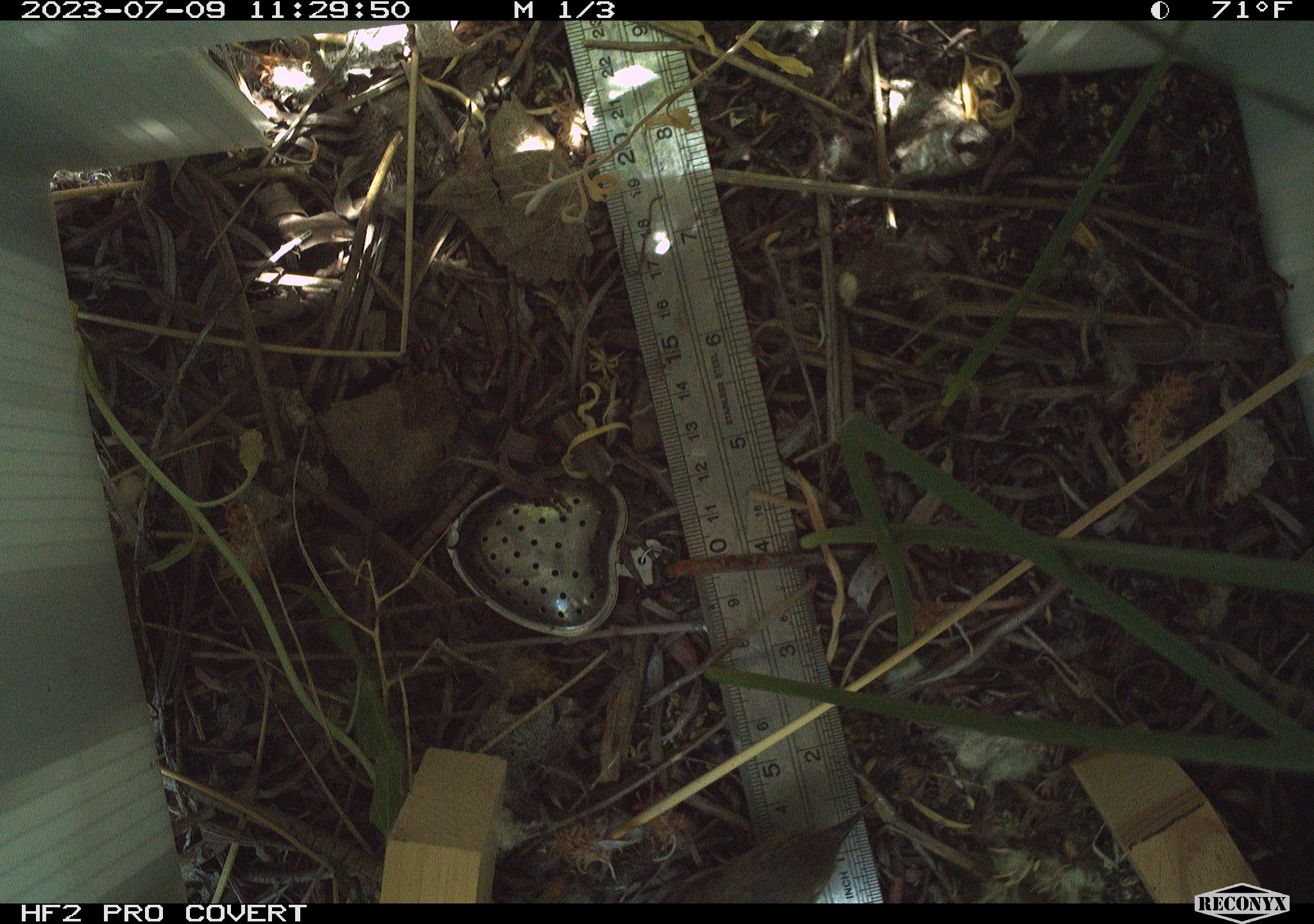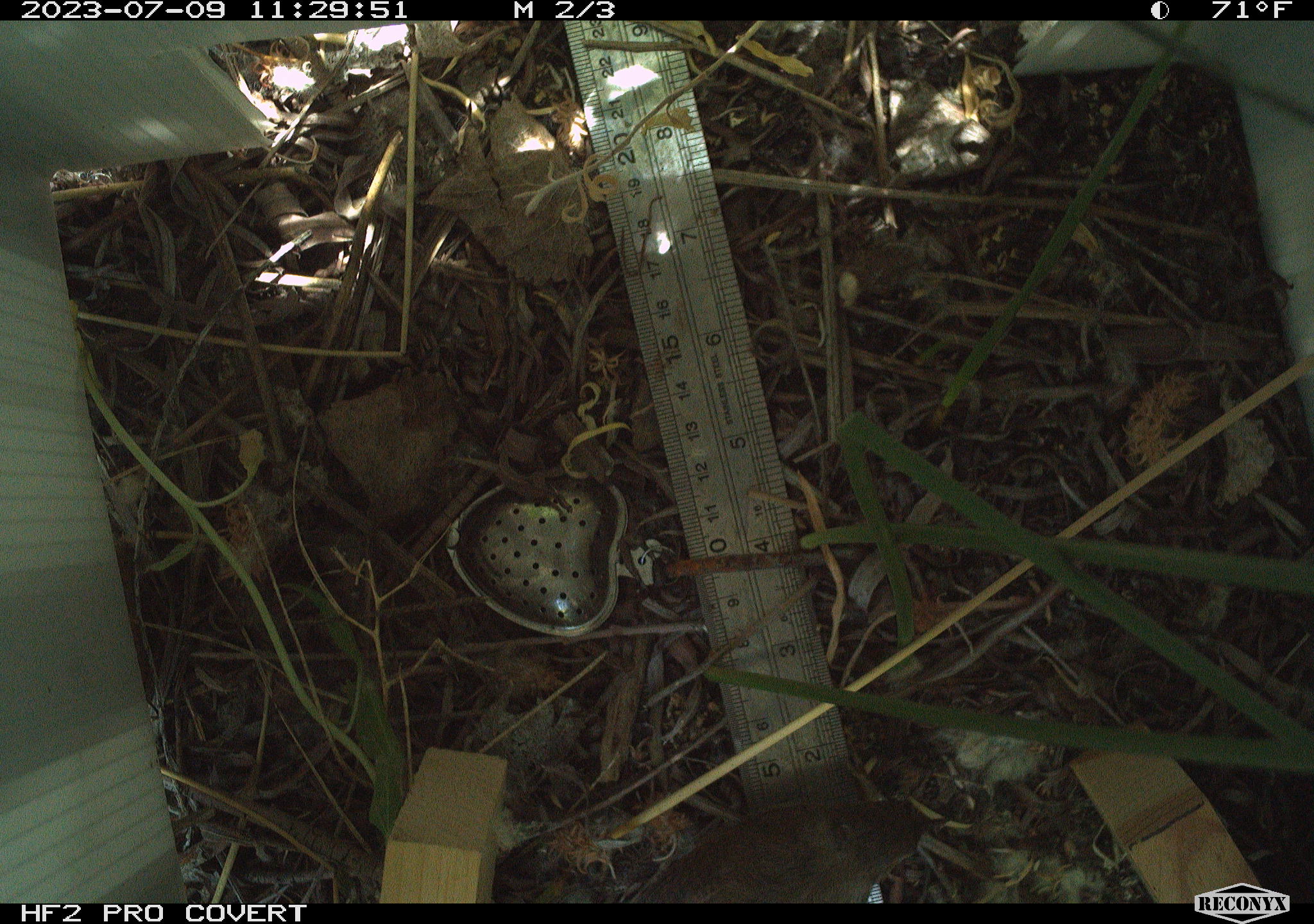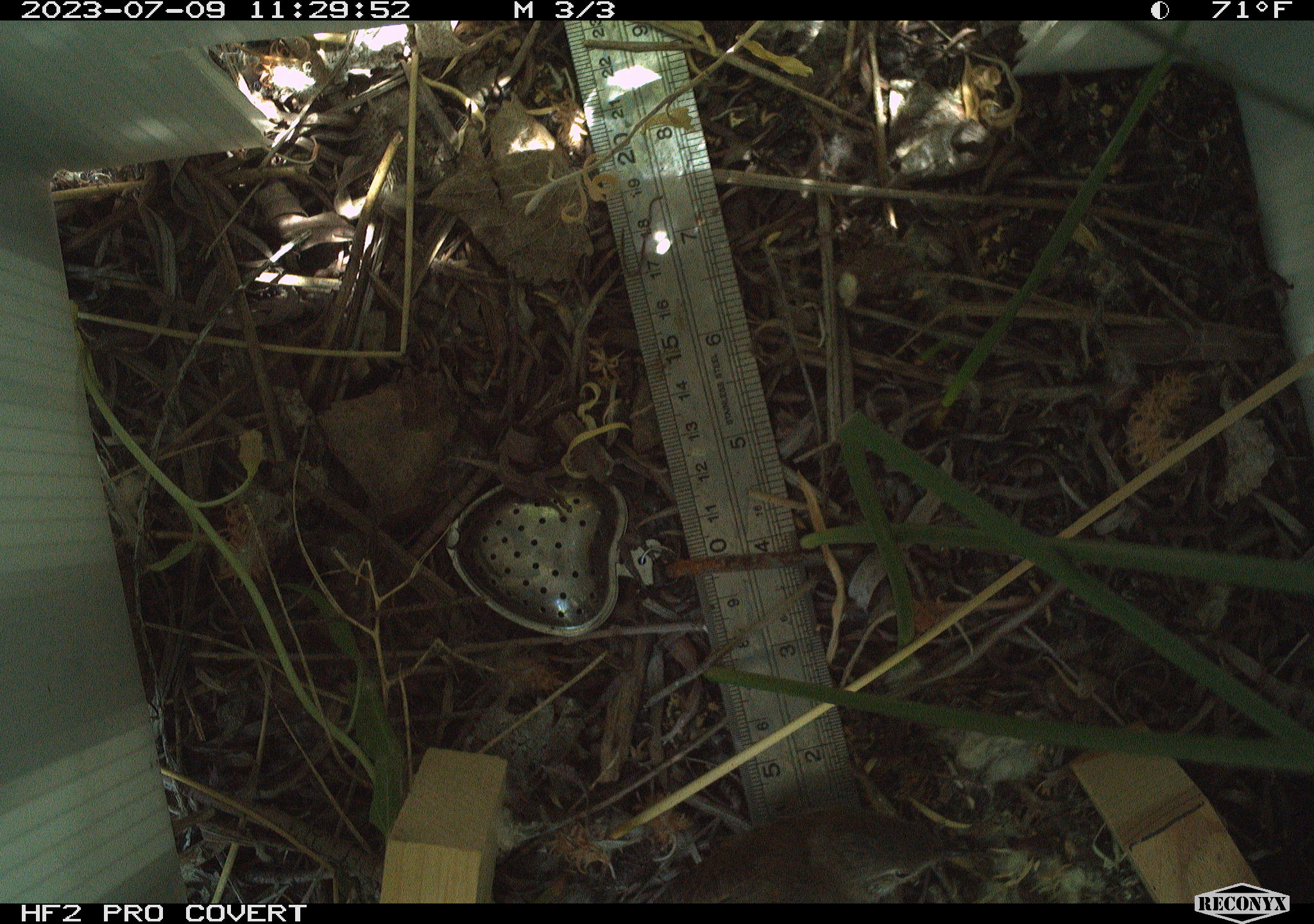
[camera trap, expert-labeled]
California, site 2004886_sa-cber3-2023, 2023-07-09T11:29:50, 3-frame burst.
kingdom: Animalia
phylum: Chordata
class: Aves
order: Passeriformes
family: Troglodytidae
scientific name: Troglodytidae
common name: wren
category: troglodytidae family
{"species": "troglodytidae family (wren) (Troglodytidae)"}